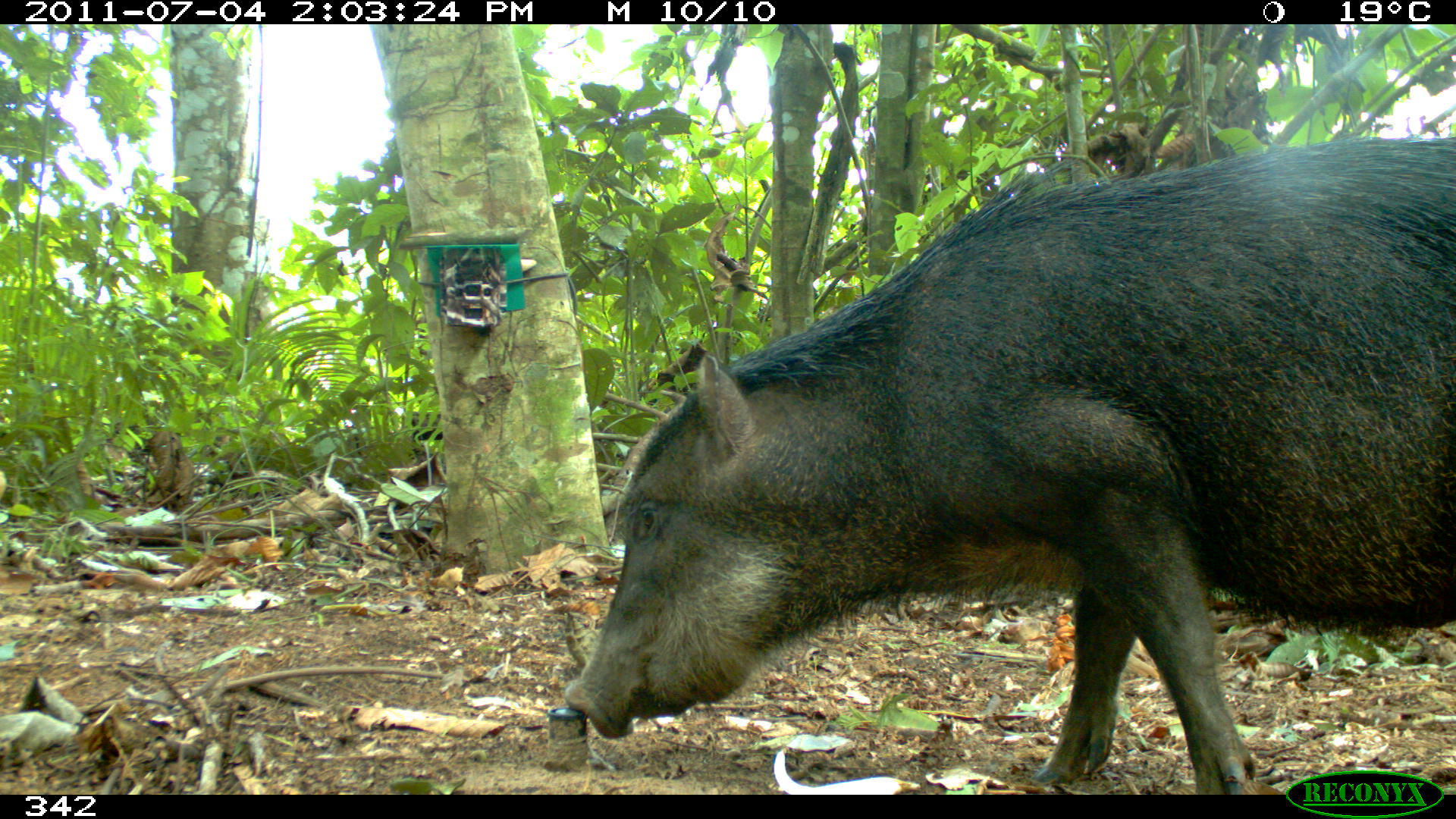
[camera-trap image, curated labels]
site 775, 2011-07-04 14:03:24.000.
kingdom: Animalia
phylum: Chordata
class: Mammalia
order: Artiodactyla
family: Tayassuidae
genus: Tayassu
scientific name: Tayassu pecari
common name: white-lipped peccary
Tayassu pecari (white-lipped peccary).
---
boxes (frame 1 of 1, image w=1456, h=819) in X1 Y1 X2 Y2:
tayassu pecari: 562 134 1455 793